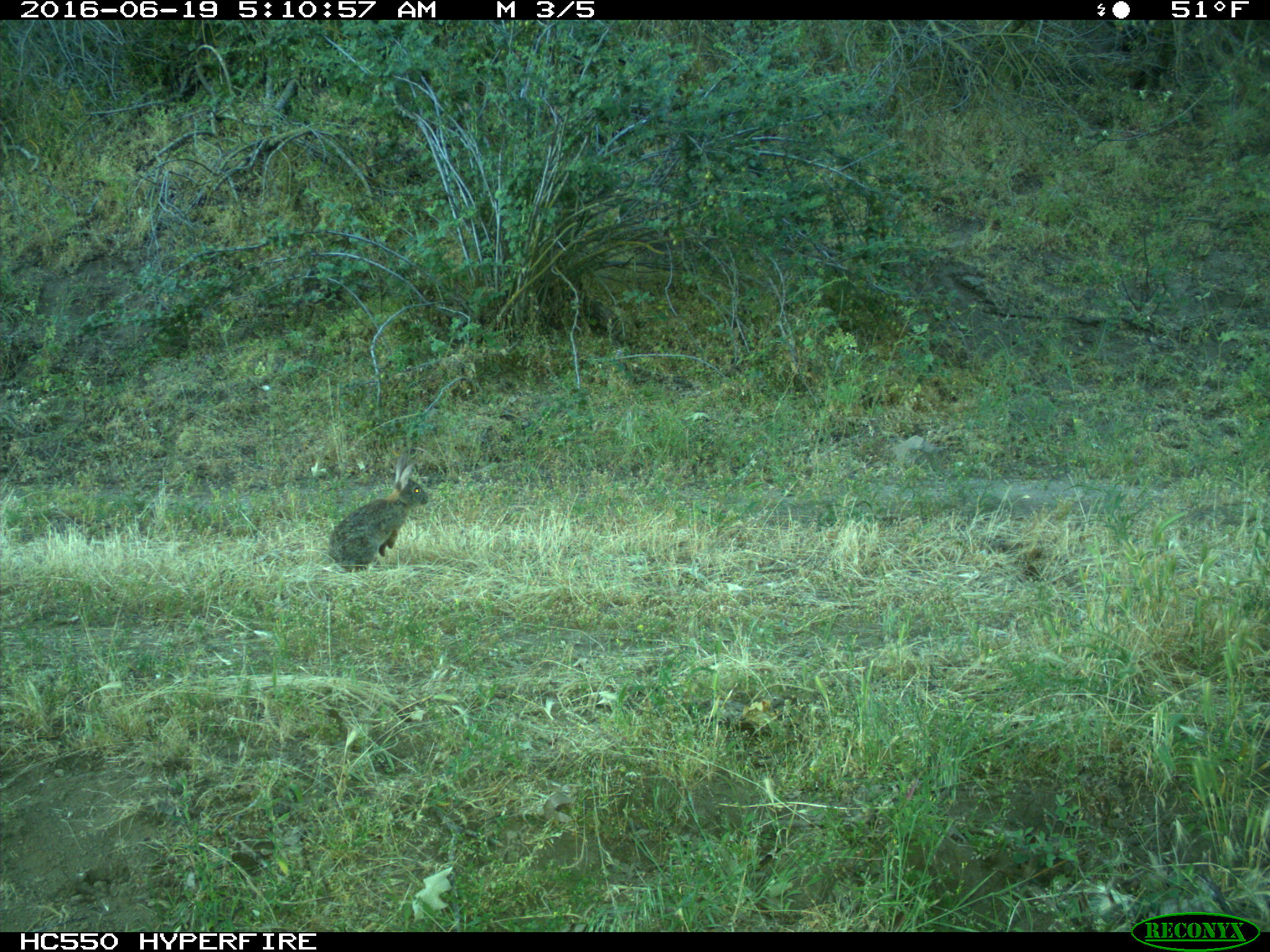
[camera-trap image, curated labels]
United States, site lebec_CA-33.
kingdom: Animalia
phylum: Chordata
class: Mammalia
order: Lagomorpha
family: Leporidae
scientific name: Leporidae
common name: rabbits and hares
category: unidentified rabbit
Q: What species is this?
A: Unidentified rabbit (rabbits and hares) (Leporidae).